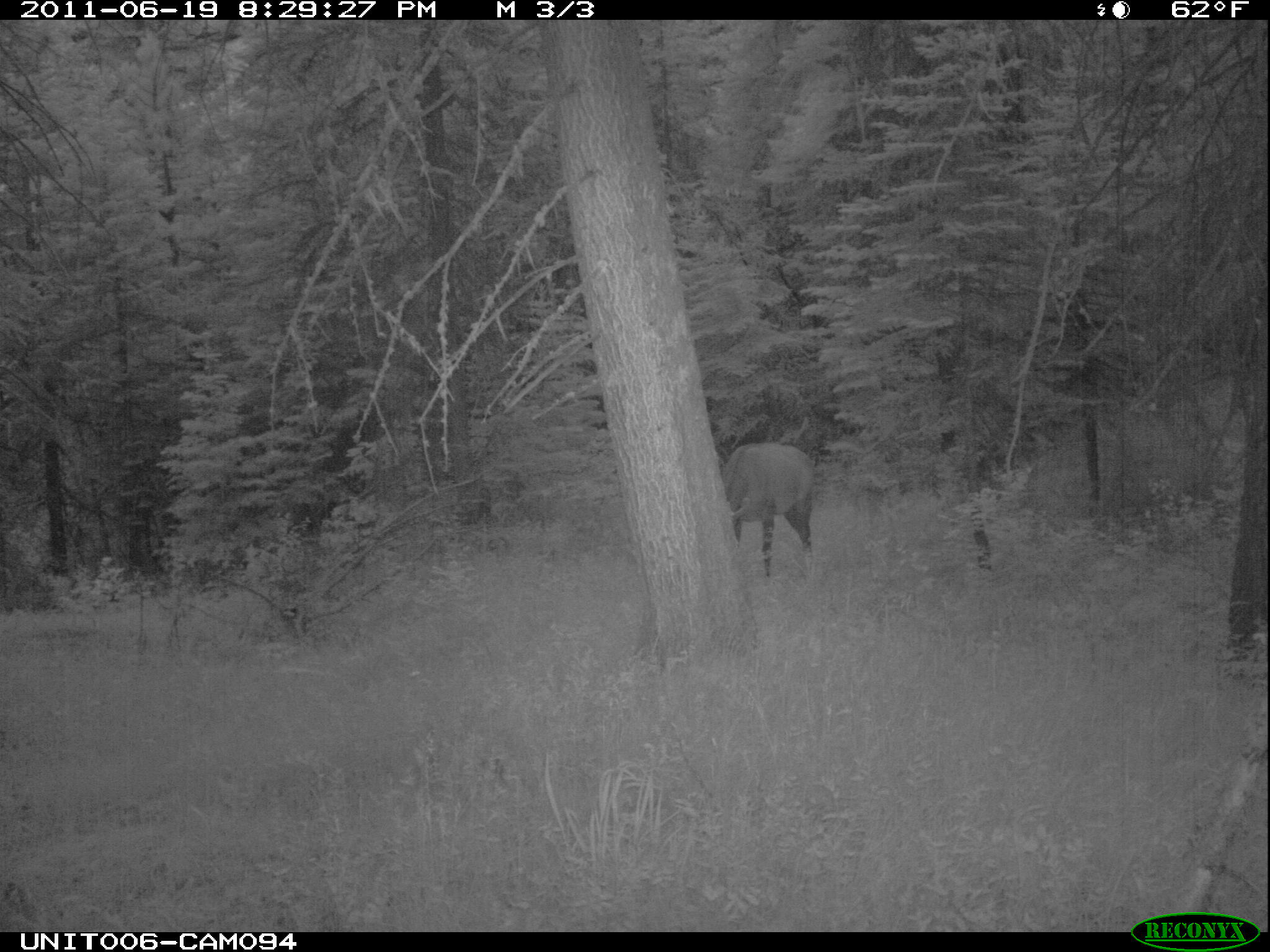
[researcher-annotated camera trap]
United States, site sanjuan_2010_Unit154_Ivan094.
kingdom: Animalia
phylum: Chordata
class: Mammalia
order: Artiodactyla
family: Cervidae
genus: Cervus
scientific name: Cervus elaphus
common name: red deer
Cervus elaphus (red deer).